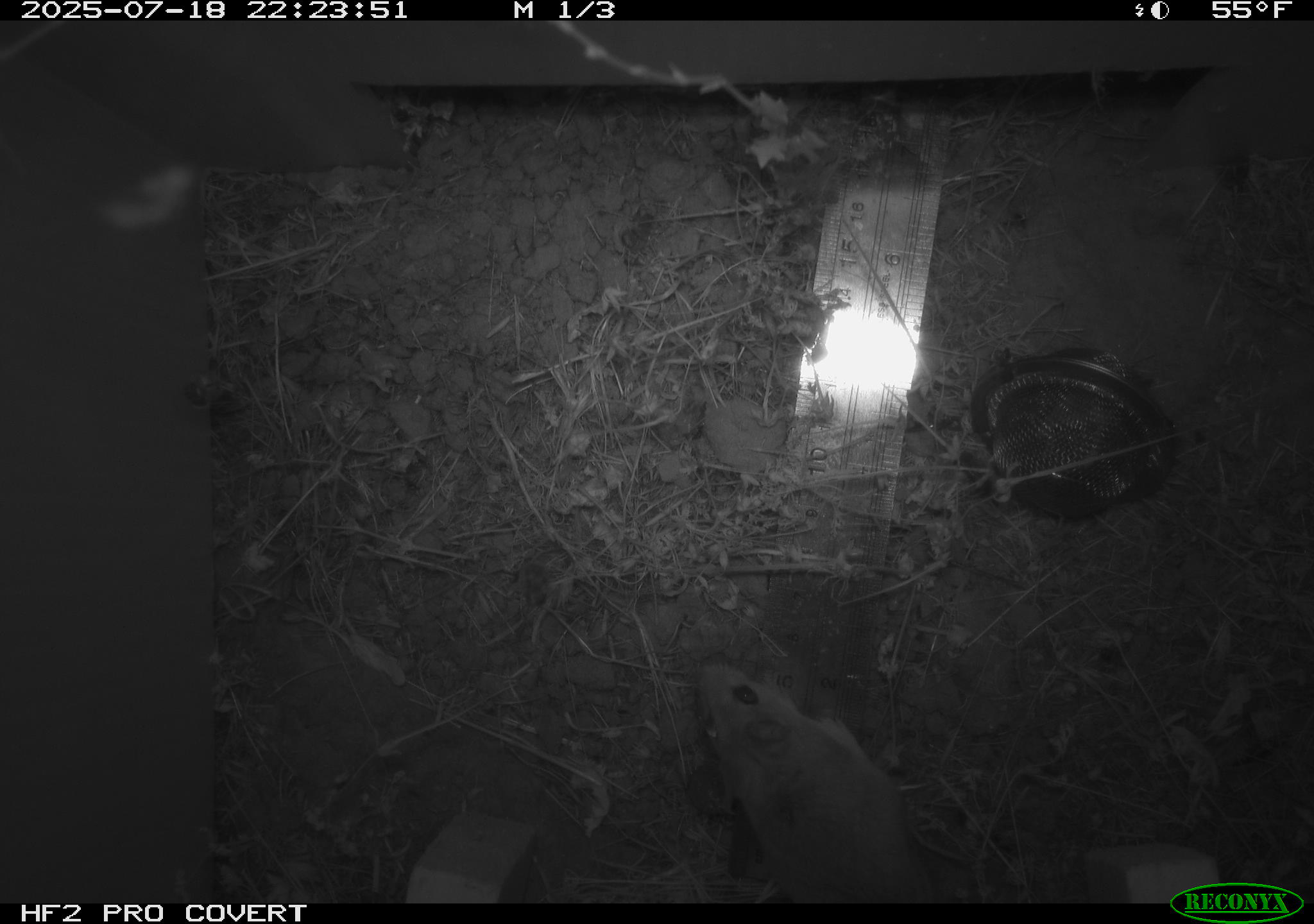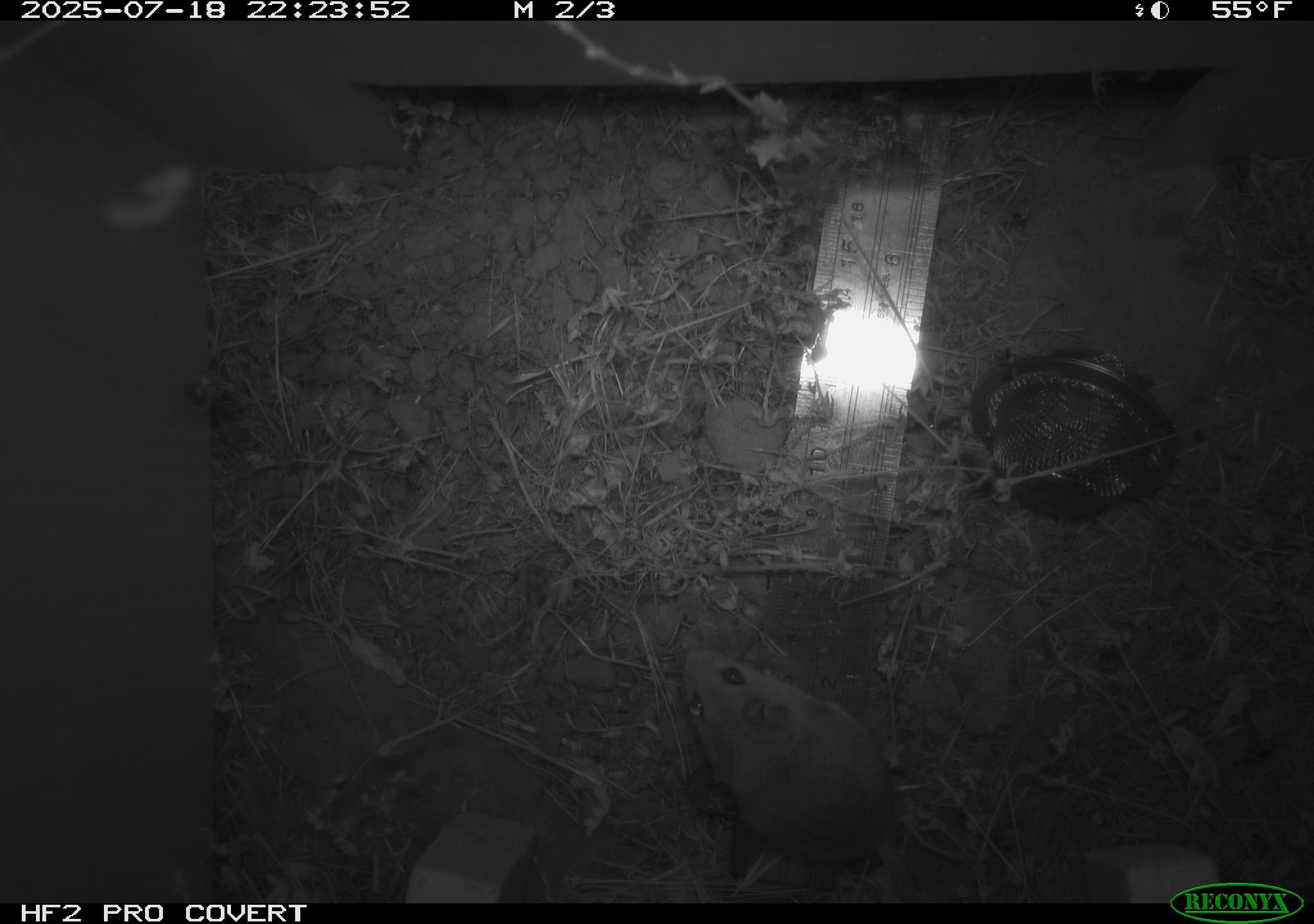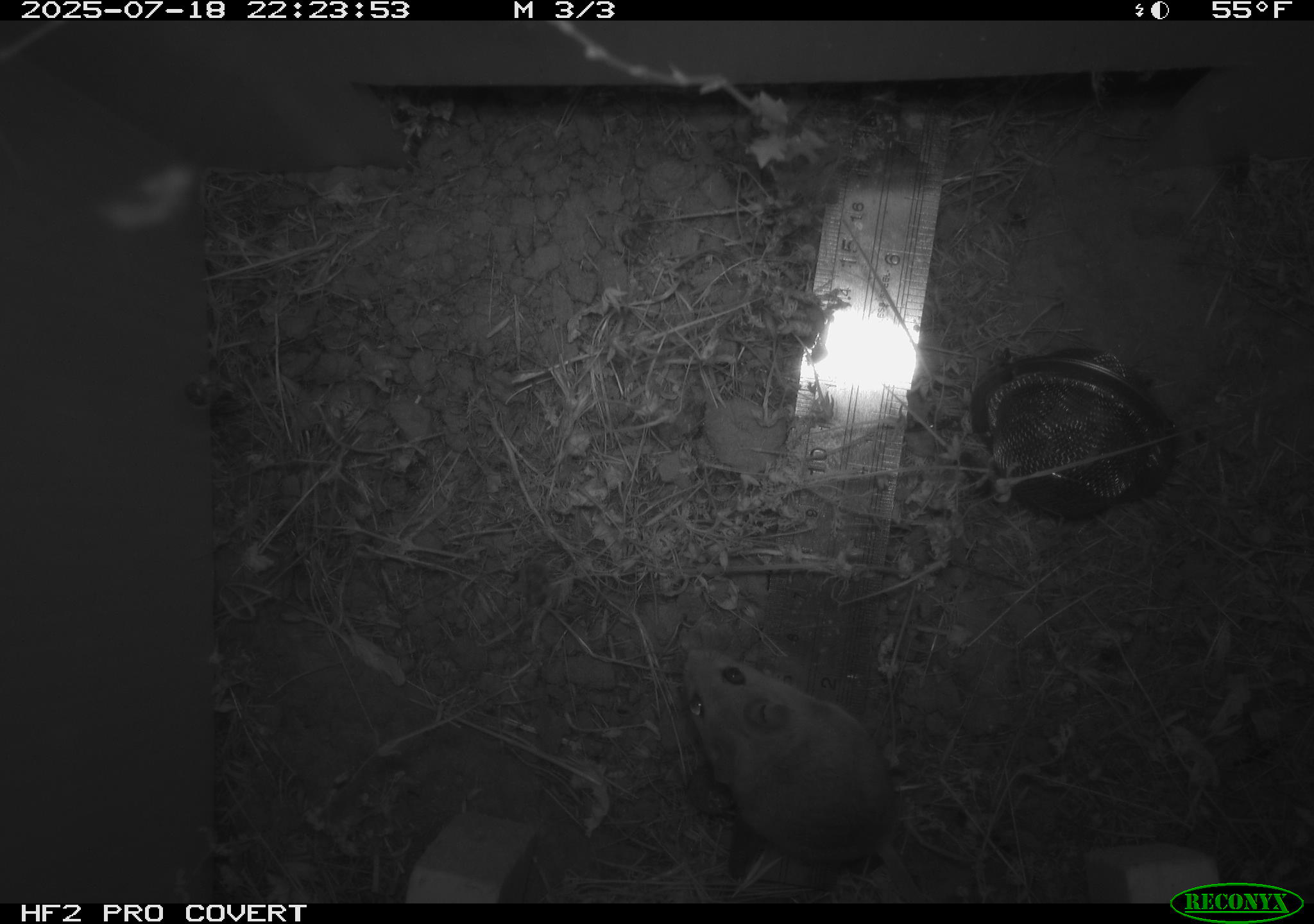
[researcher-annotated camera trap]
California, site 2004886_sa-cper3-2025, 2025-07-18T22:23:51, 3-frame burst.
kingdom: Animalia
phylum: Chordata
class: Mammalia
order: Rodentia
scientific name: Rodentia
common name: rodent